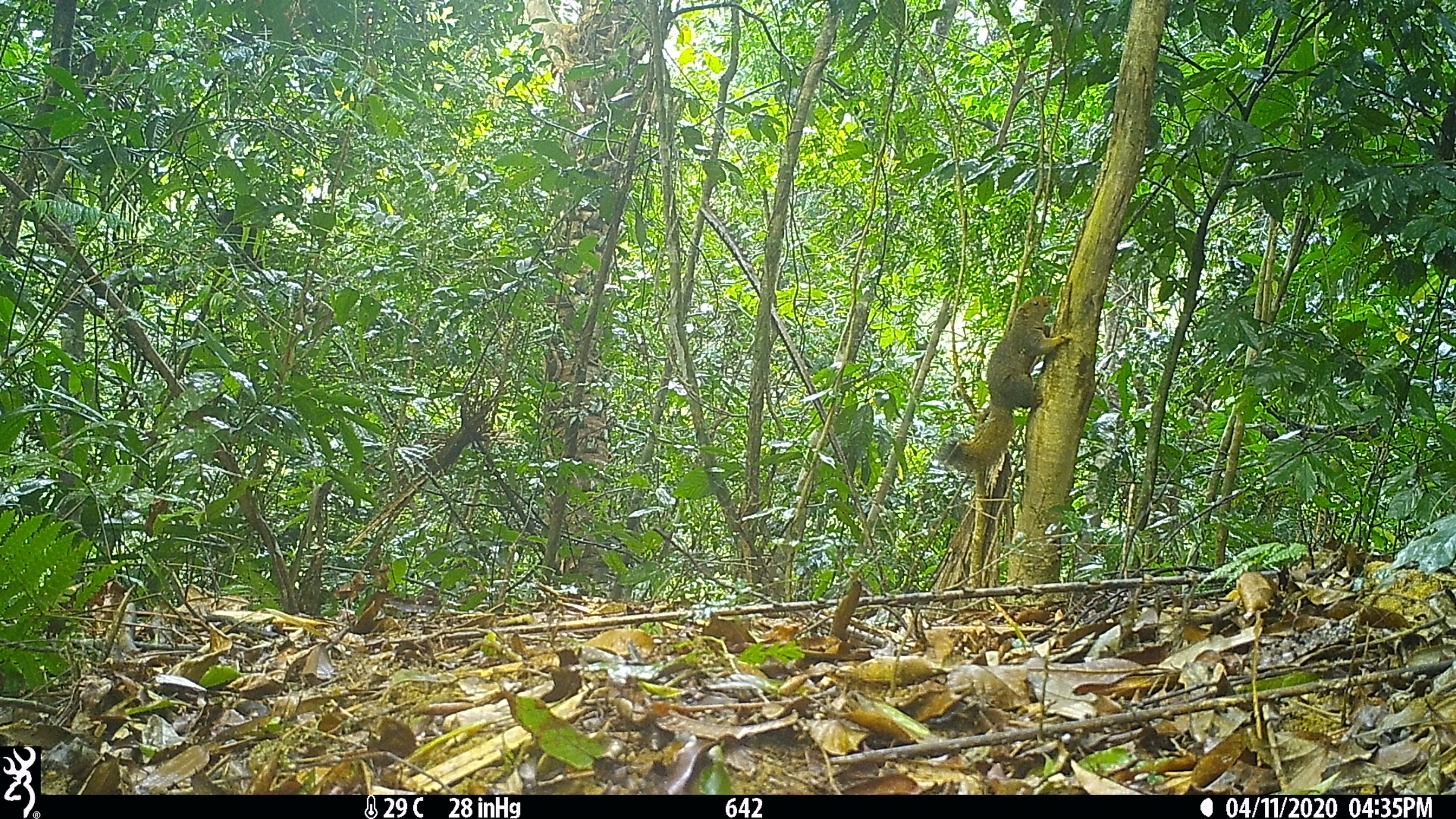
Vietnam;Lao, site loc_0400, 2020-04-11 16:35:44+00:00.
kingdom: Animalia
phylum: Chordata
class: Mammalia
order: Rodentia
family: Sciuridae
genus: Callosciurus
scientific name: Callosciurus erythraeus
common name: pallas's squirrel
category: pallass squirrel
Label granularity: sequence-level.